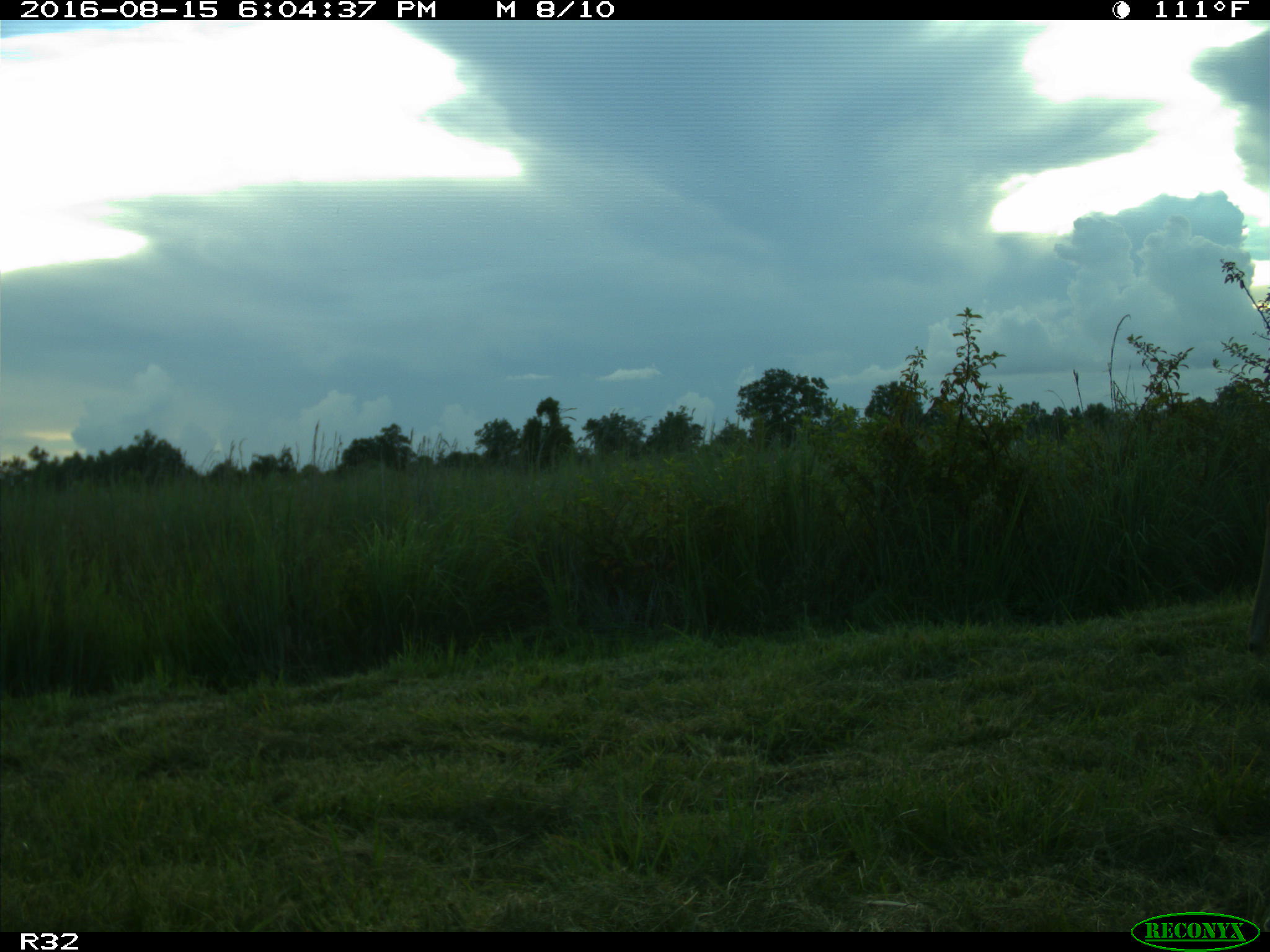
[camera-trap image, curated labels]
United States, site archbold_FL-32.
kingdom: Animalia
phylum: Chordata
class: Mammalia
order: Artiodactyla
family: Cervidae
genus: Odocoileus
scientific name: Odocoileus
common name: deer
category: unidentified deer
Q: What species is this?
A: Unidentified deer (deer) (Odocoileus).